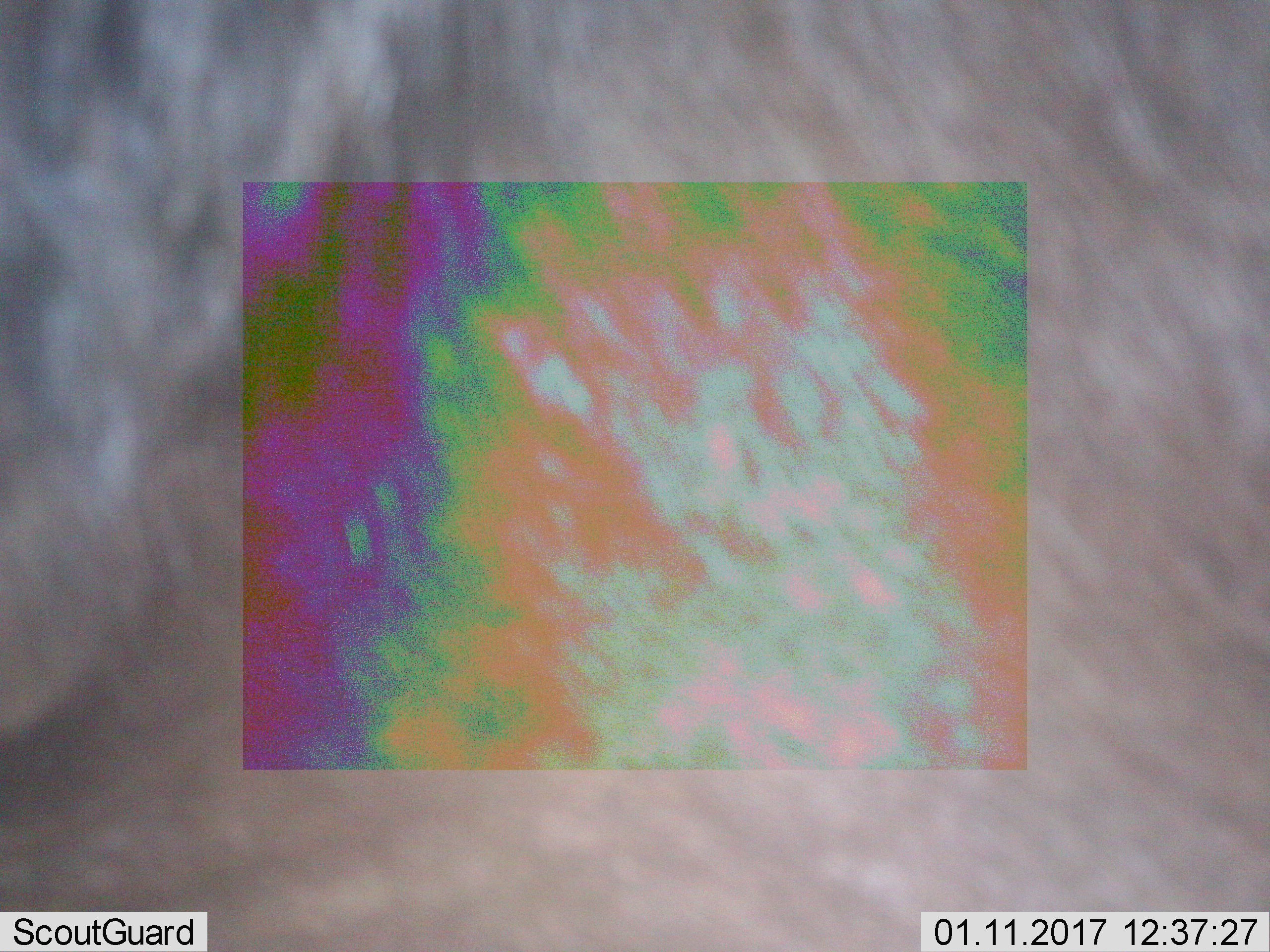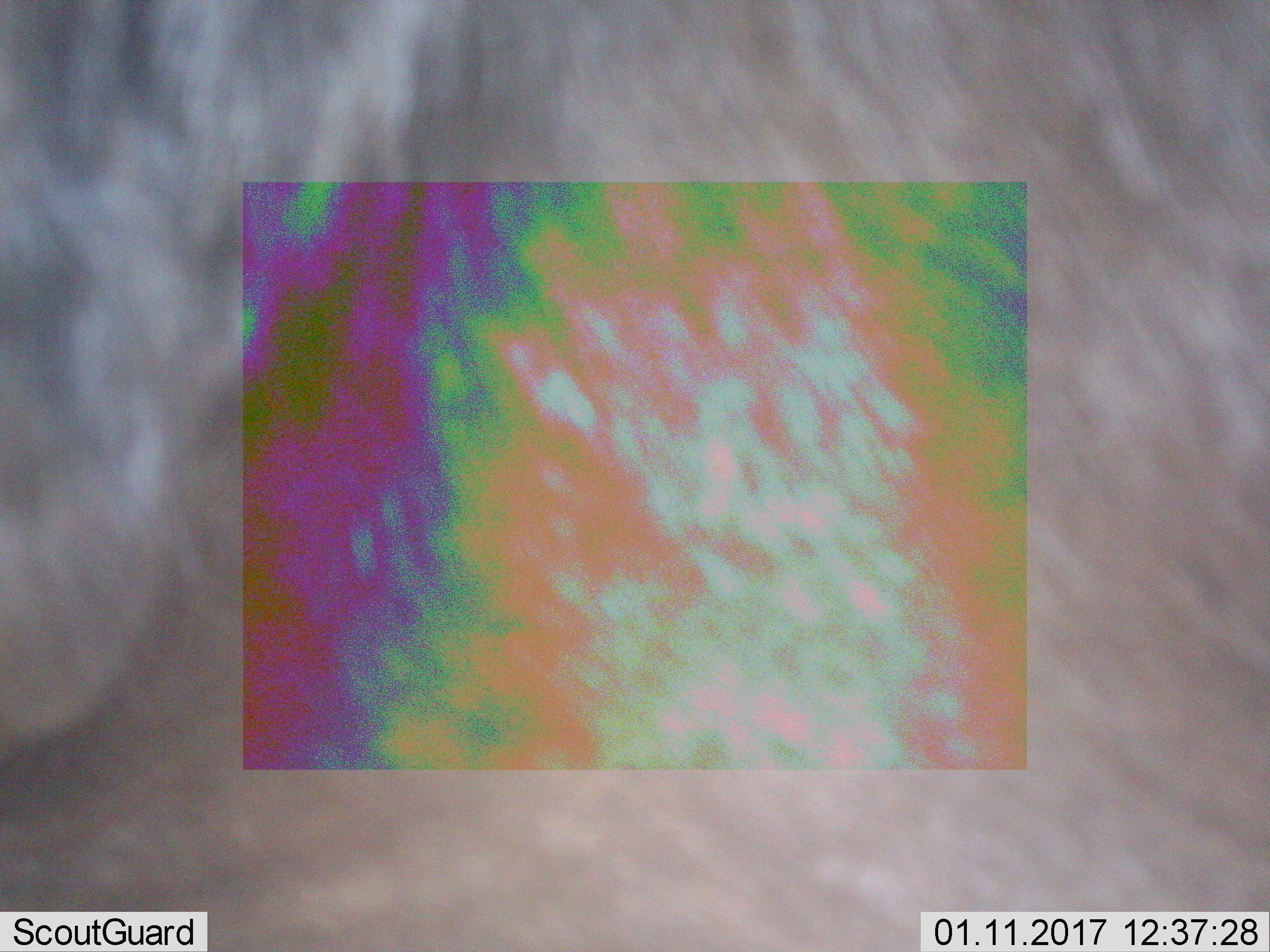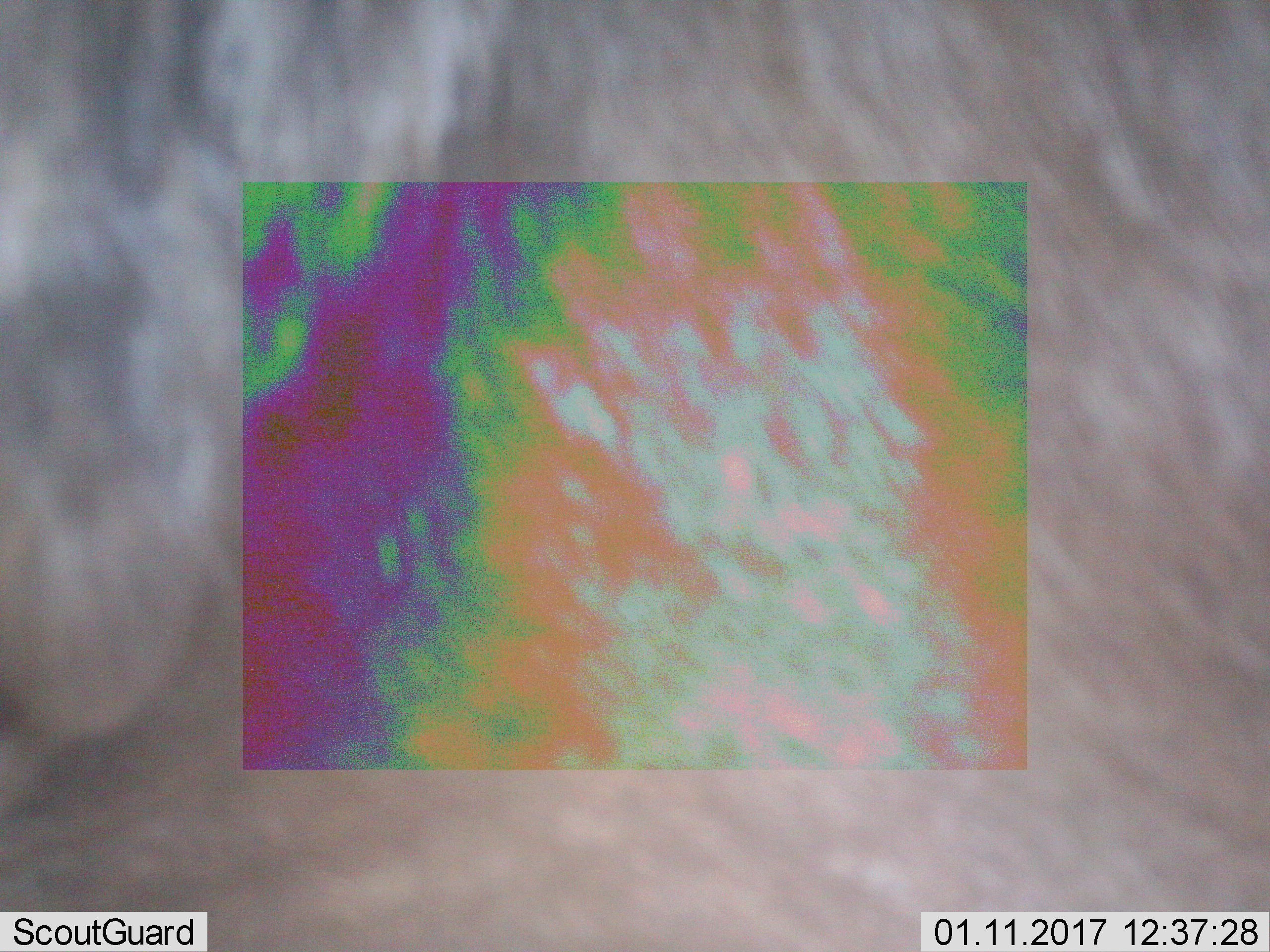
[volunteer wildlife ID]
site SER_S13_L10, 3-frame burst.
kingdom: Animalia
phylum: Chordata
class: Mammalia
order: Artiodactyla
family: Bovidae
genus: Connochaetes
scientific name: Connochaetes taurinus taurinus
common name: blue wildebeest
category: wildebeestblue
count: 1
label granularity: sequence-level